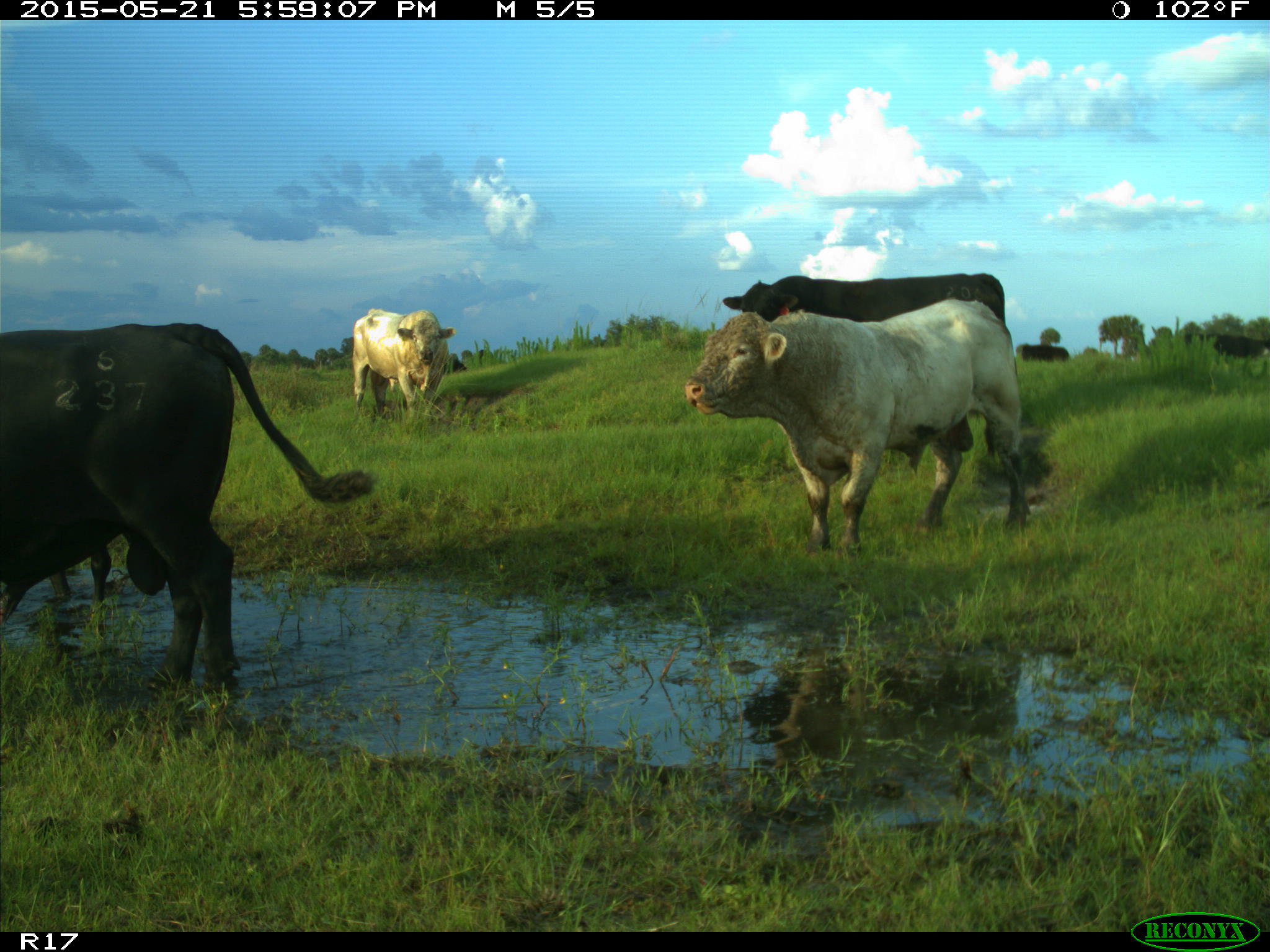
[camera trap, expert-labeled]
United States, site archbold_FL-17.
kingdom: Animalia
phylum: Chordata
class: Mammalia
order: Artiodactyla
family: Bovidae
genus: Bos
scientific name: Bos taurus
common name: domestic cow